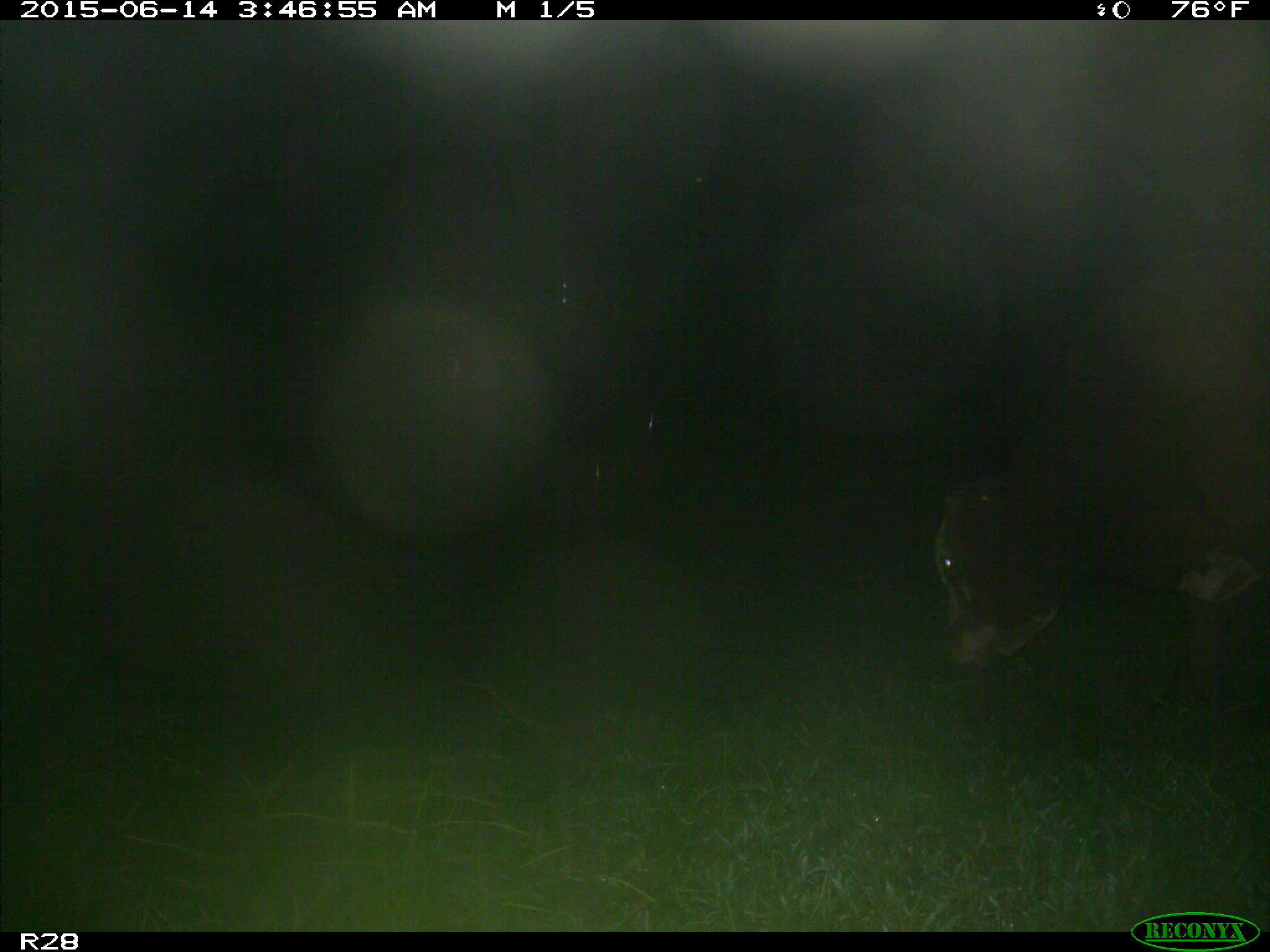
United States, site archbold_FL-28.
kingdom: Animalia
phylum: Chordata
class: Mammalia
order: Artiodactyla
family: Bovidae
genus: Bos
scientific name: Bos taurus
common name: domestic cow